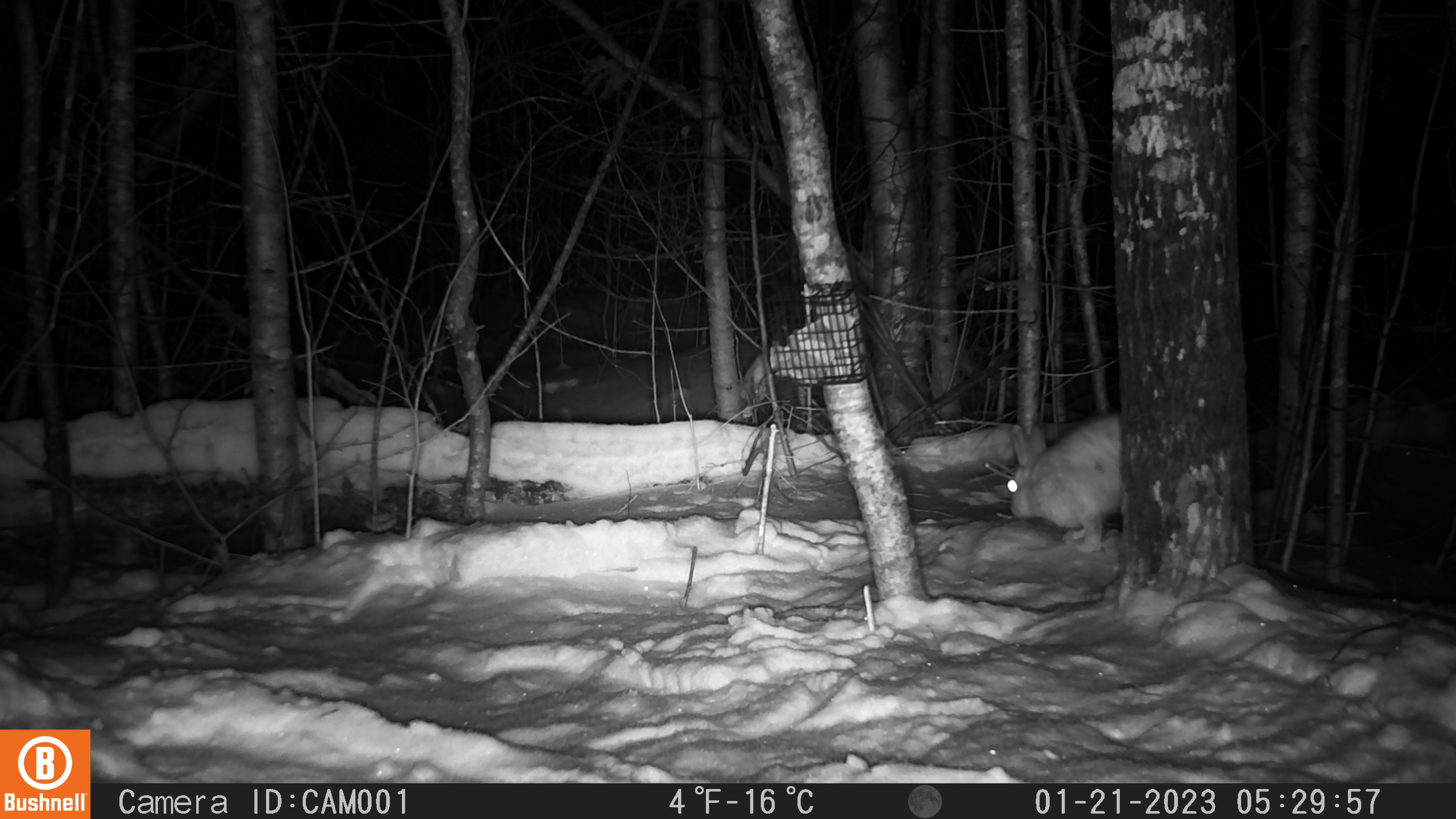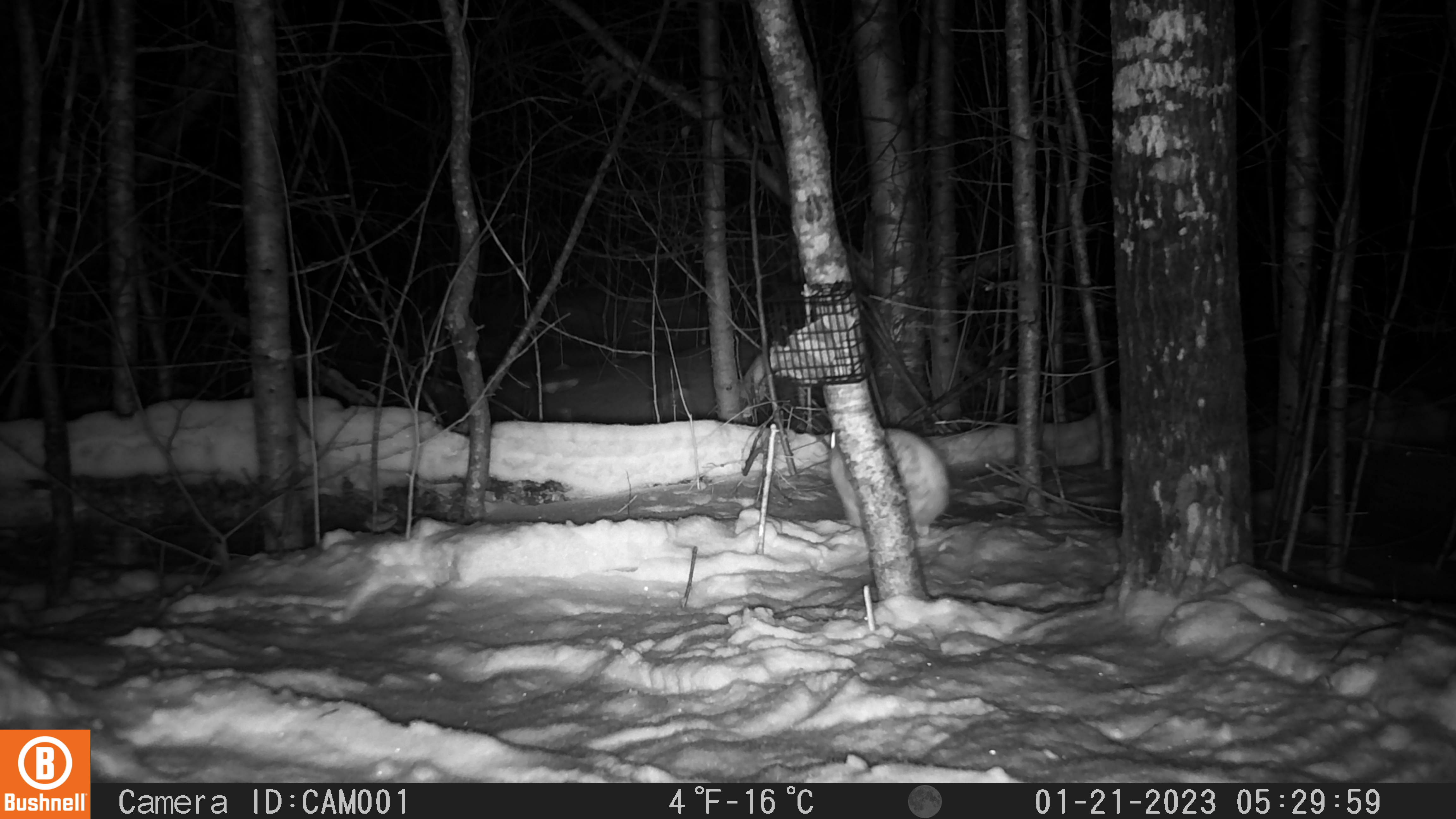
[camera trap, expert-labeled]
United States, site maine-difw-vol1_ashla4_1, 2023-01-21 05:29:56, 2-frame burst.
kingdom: Animalia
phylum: Chordata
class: Mammalia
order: Lagomorpha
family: Leporidae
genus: Lepus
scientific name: Lepus americanus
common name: snowshoe hare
Snowshoe hare (Lepus americanus).